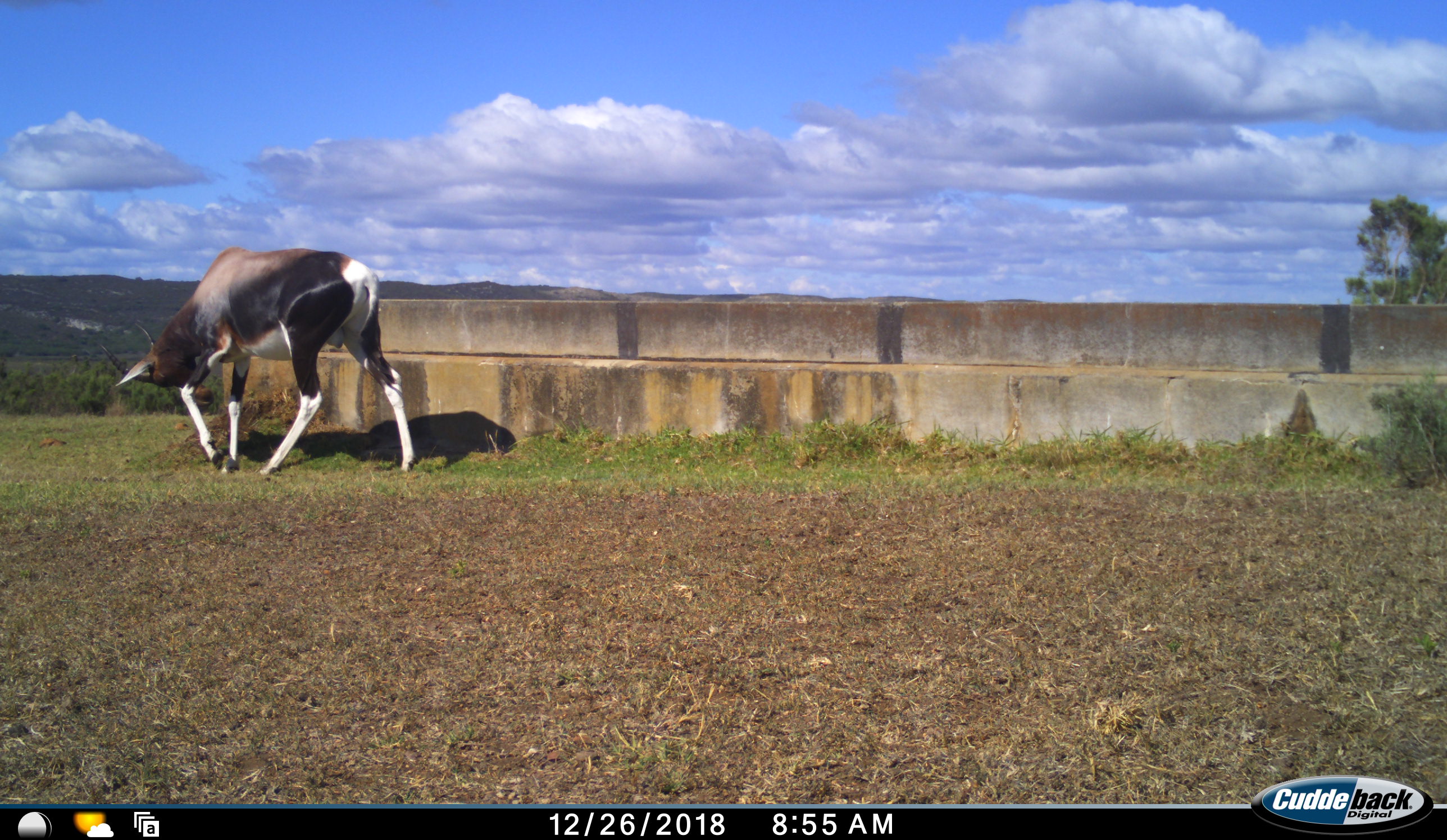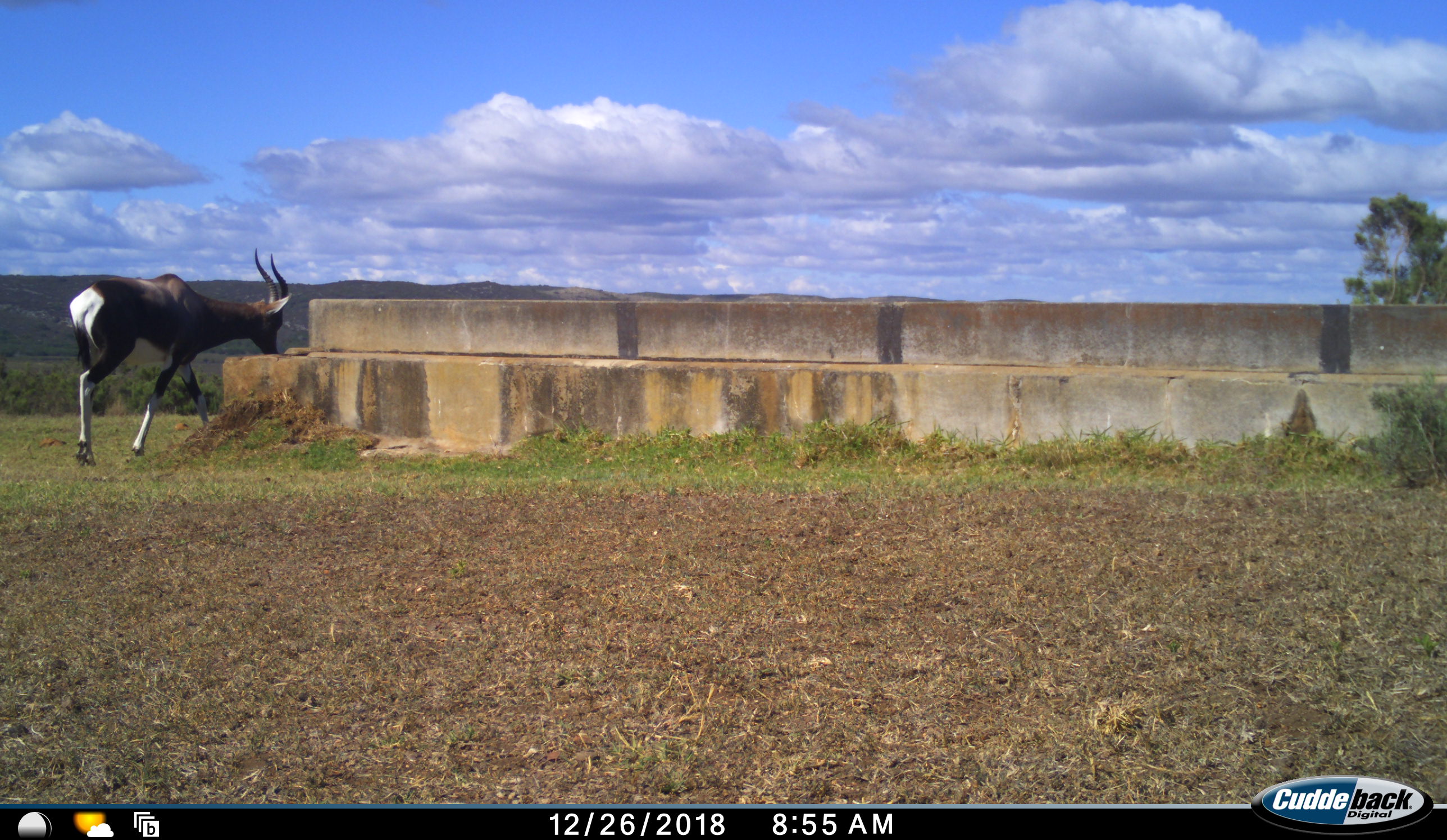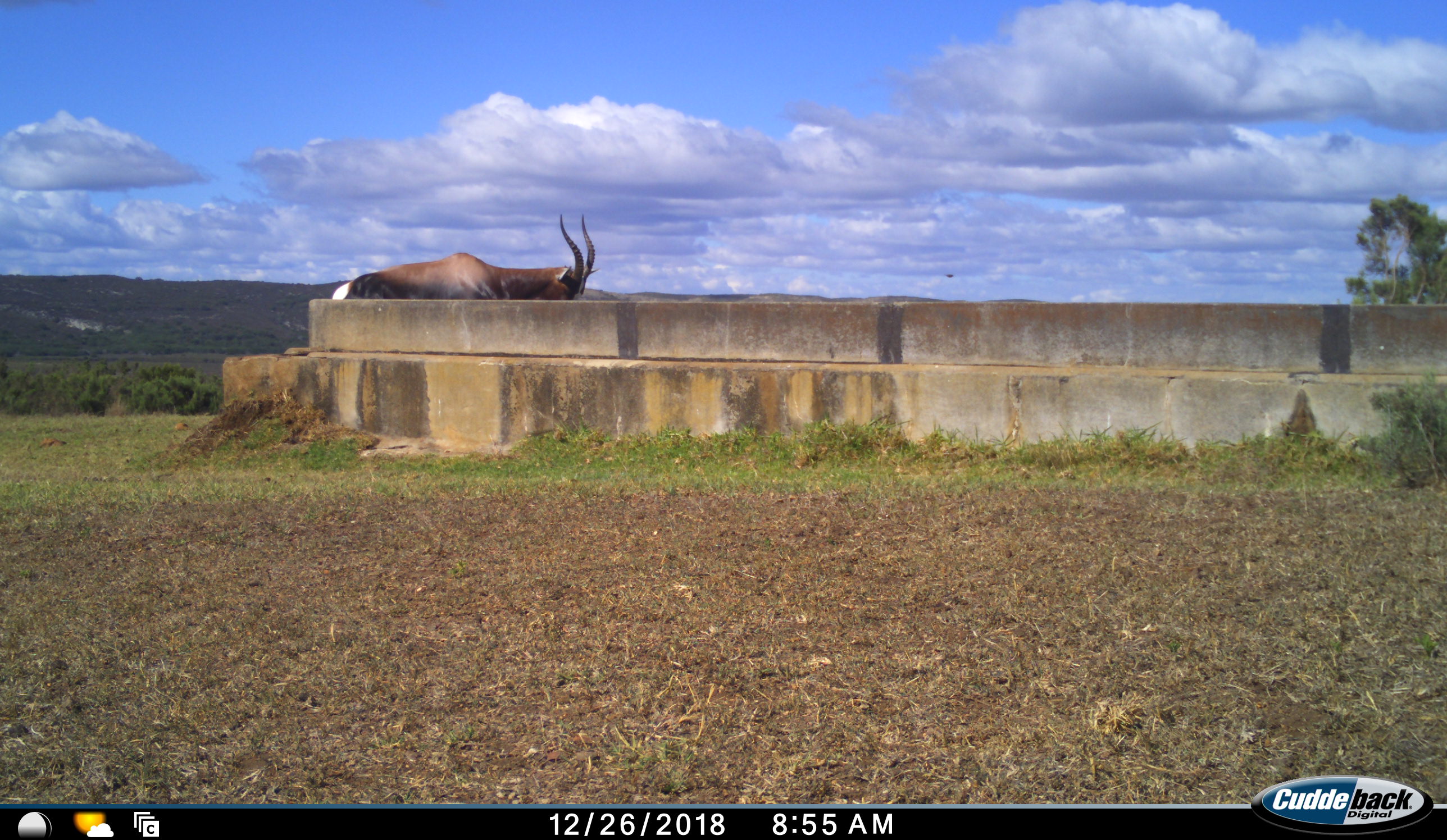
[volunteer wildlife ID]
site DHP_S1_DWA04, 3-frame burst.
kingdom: Animalia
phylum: Chordata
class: Mammalia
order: Artiodactyla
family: Bovidae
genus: Damaliscus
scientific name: Damaliscus pygargus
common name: bontebok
Bontebok (Damaliscus pygargus), count 1. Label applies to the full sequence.